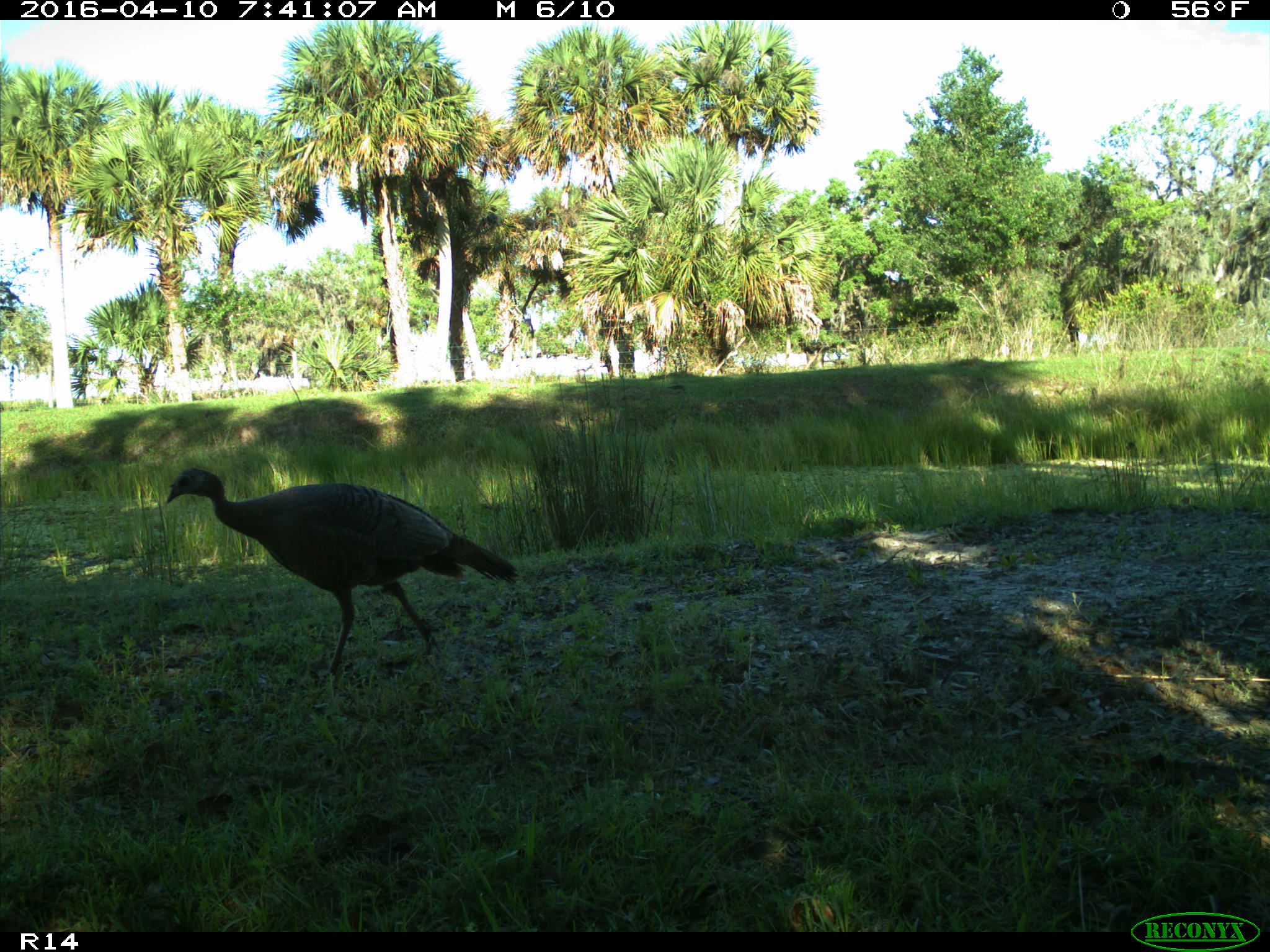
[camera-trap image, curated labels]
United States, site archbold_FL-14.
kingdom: Animalia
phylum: Chordata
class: Aves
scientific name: Aves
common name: birds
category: unidentified bird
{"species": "unidentified bird (birds) (Aves)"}